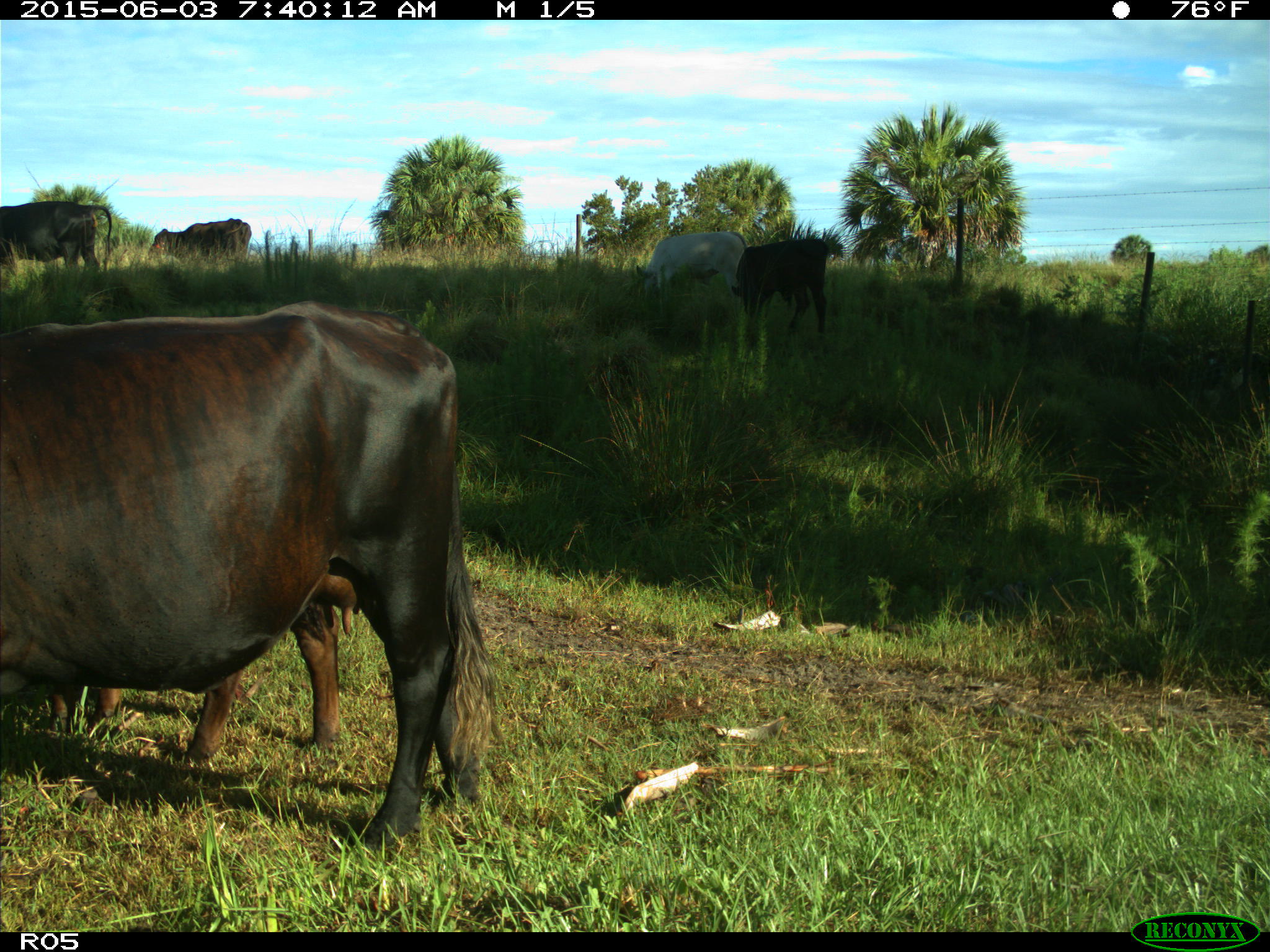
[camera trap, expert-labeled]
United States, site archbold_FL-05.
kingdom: Animalia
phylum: Chordata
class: Mammalia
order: Artiodactyla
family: Bovidae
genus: Bos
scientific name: Bos taurus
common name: domestic cow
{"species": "Bos taurus (domestic cow)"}